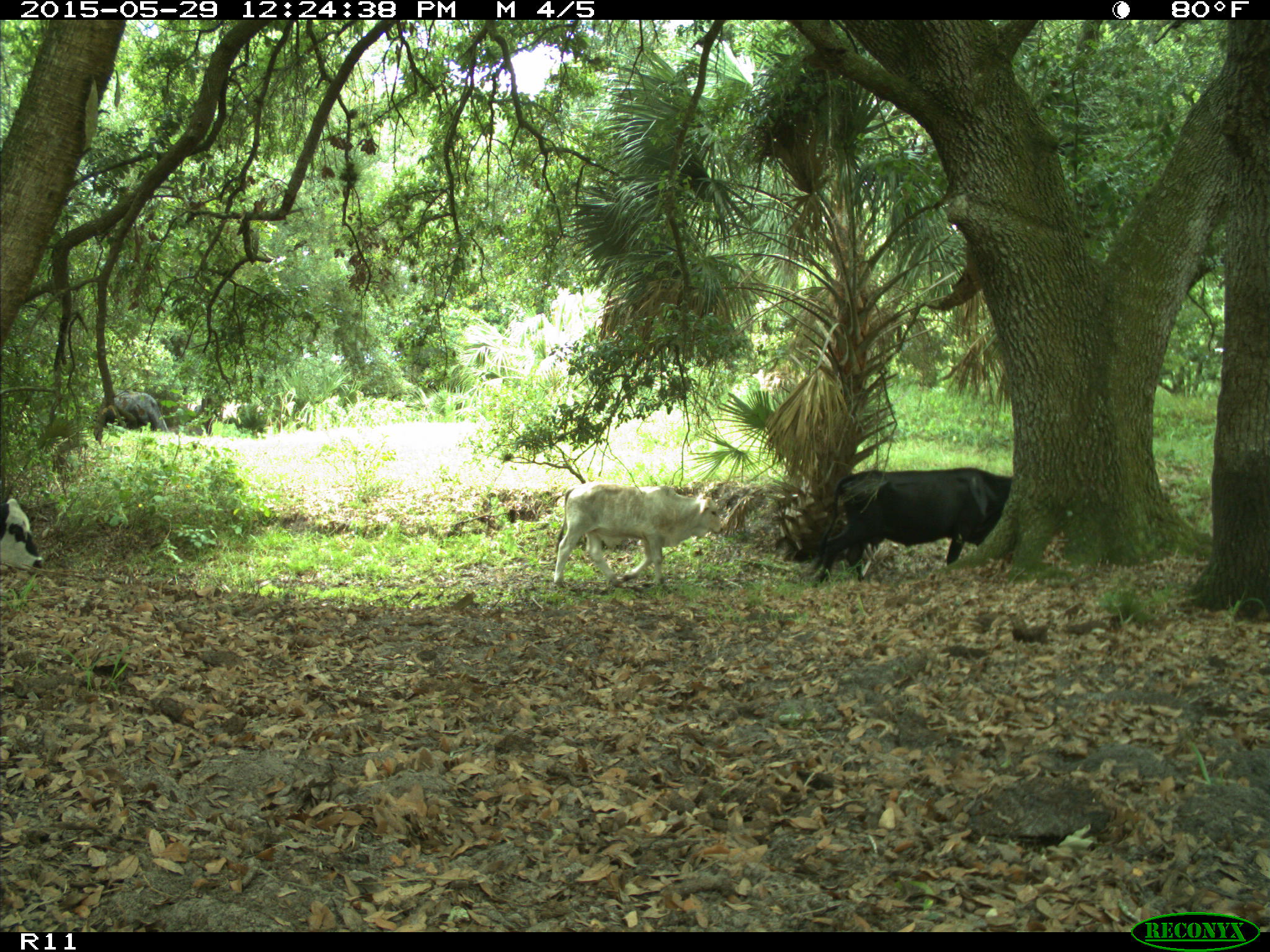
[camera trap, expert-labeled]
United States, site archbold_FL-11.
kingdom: Animalia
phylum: Chordata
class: Mammalia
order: Artiodactyla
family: Bovidae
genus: Bos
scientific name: Bos taurus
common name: domestic cow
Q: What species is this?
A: Bos taurus (domestic cow).